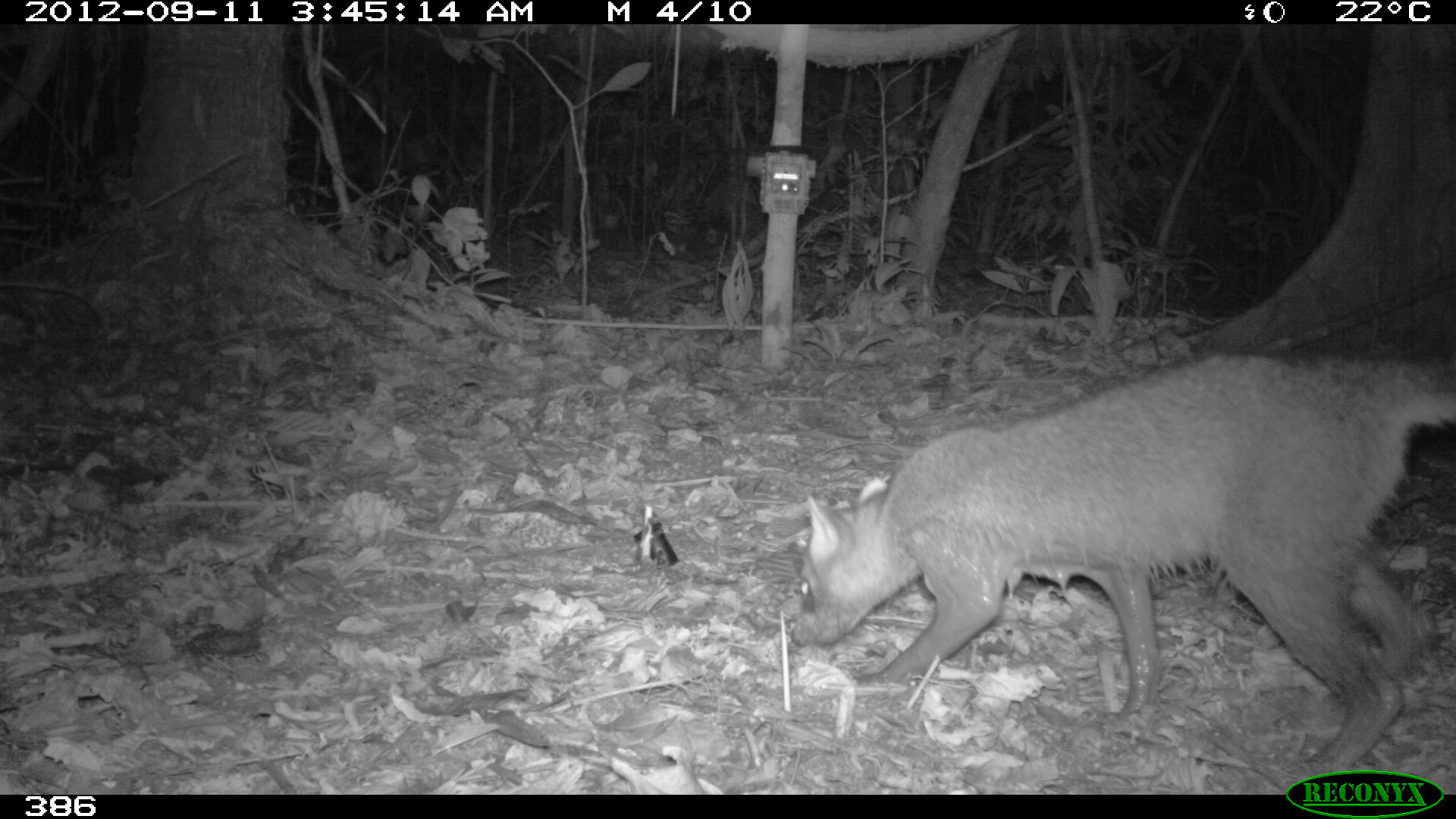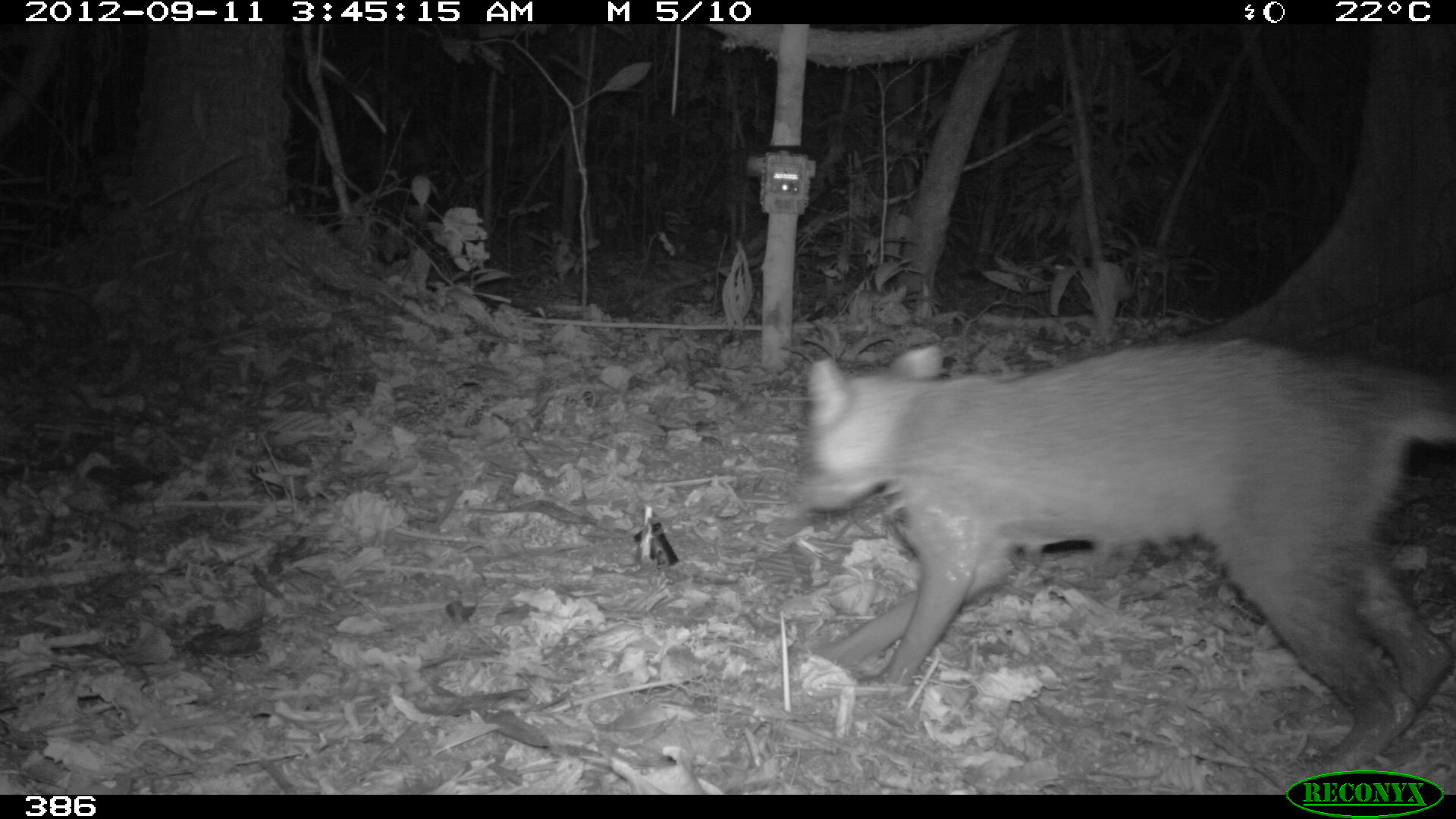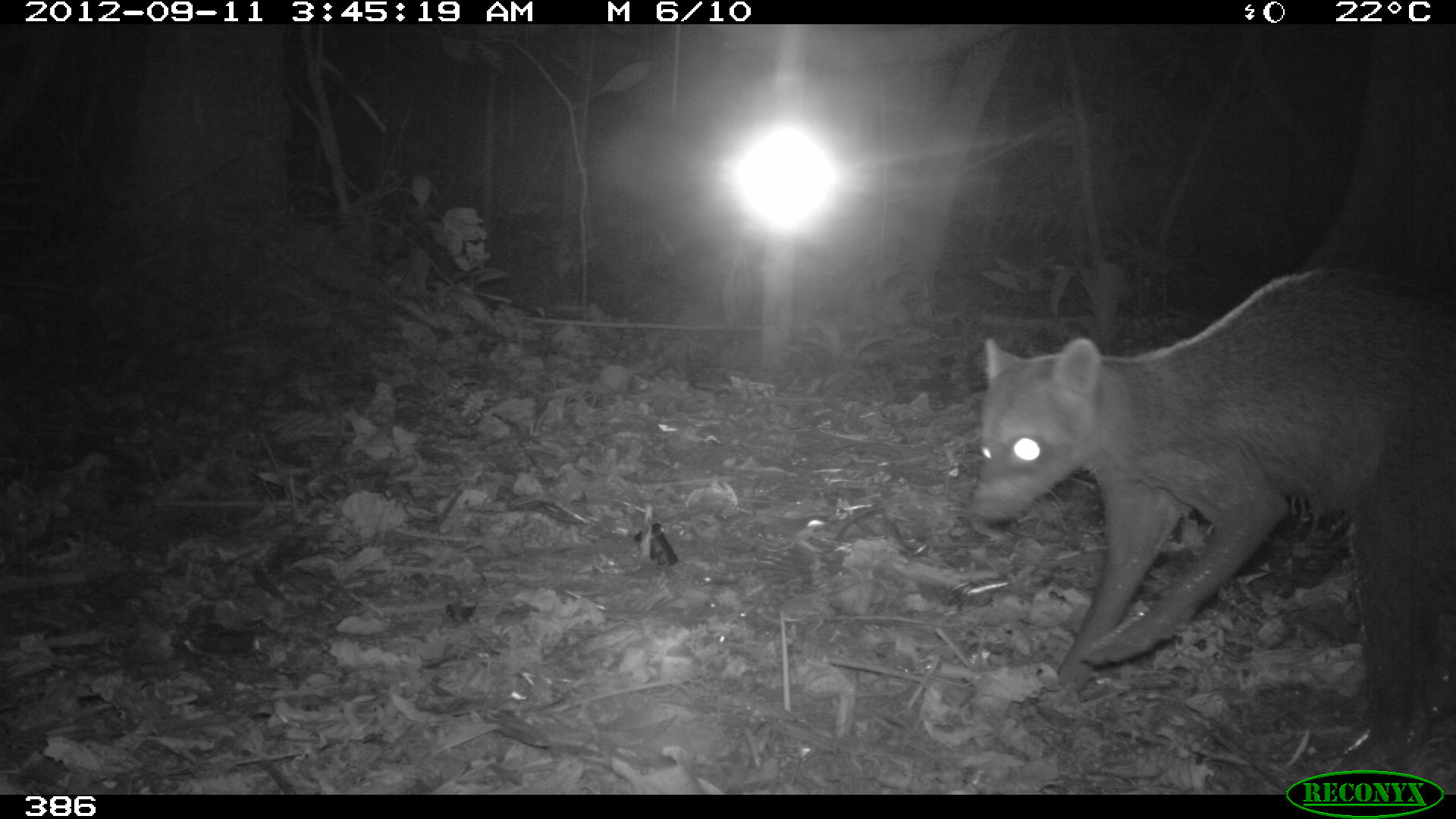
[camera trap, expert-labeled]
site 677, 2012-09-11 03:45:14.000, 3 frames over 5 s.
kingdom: Animalia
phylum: Chordata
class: Mammalia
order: Carnivora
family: Procyonidae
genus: Procyon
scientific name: Procyon cancrivorus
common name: crab-eating raccoon